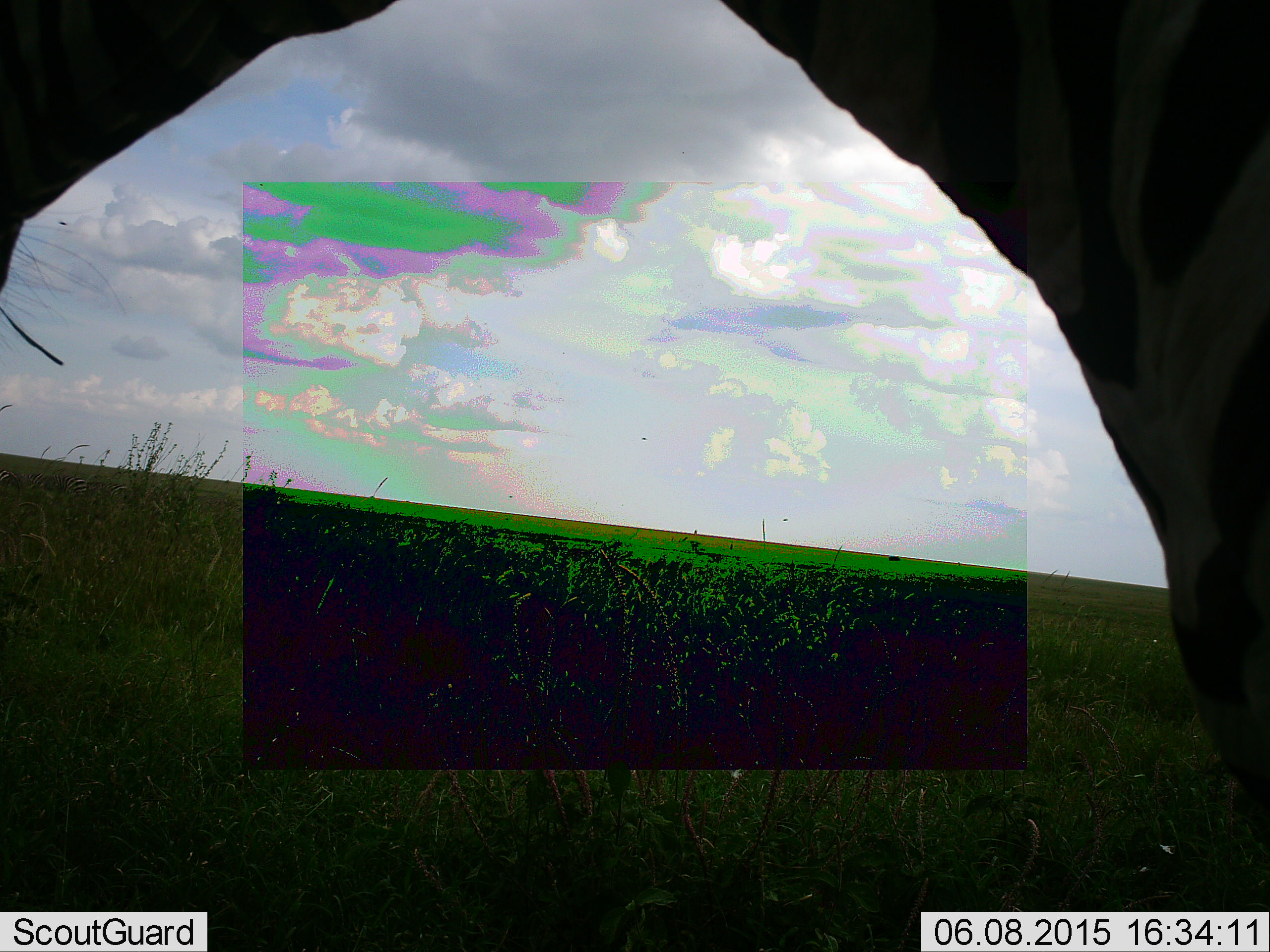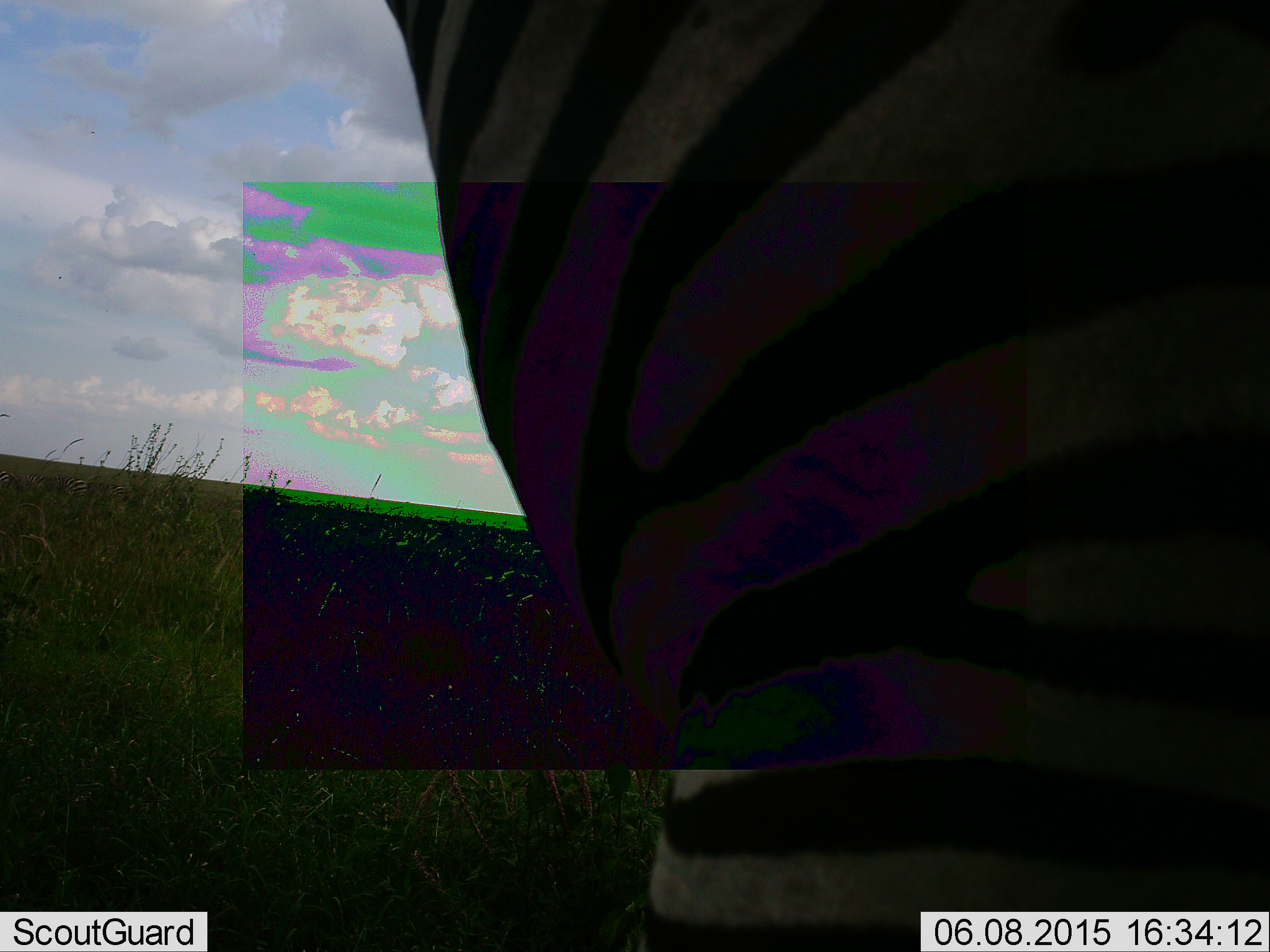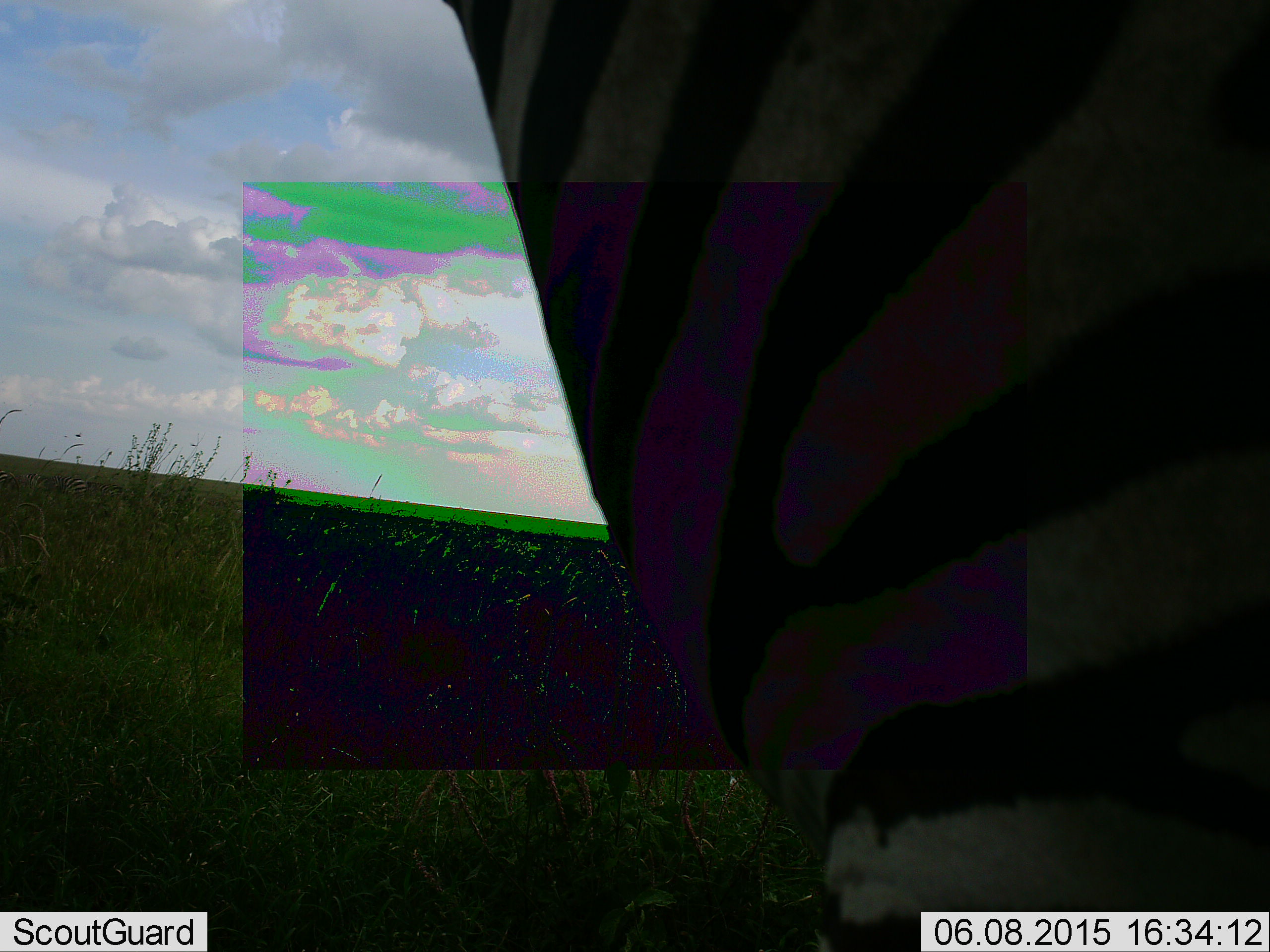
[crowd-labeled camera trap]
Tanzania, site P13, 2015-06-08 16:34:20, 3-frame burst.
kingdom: Animalia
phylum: Chordata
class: Mammalia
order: Perissodactyla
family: Equidae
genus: Equus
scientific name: Equus quagga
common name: plains zebra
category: zebra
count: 1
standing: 60%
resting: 0%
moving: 50%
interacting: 10%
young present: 0%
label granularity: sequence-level